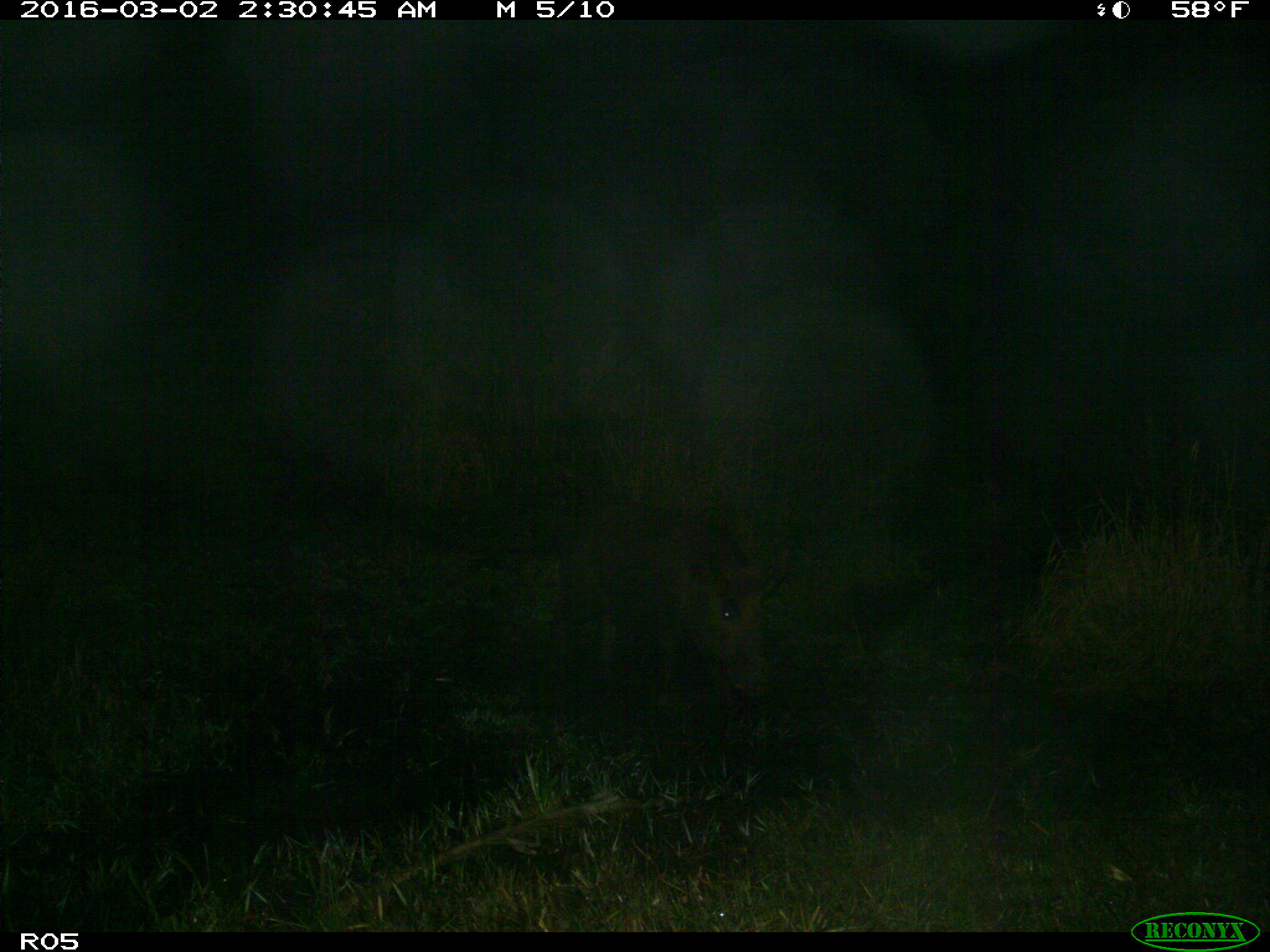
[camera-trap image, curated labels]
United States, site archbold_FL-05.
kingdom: Animalia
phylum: Chordata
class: Mammalia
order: Artiodactyla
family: Suidae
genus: Sus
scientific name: Sus scrofa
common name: wild boar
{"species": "Sus scrofa (wild boar)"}